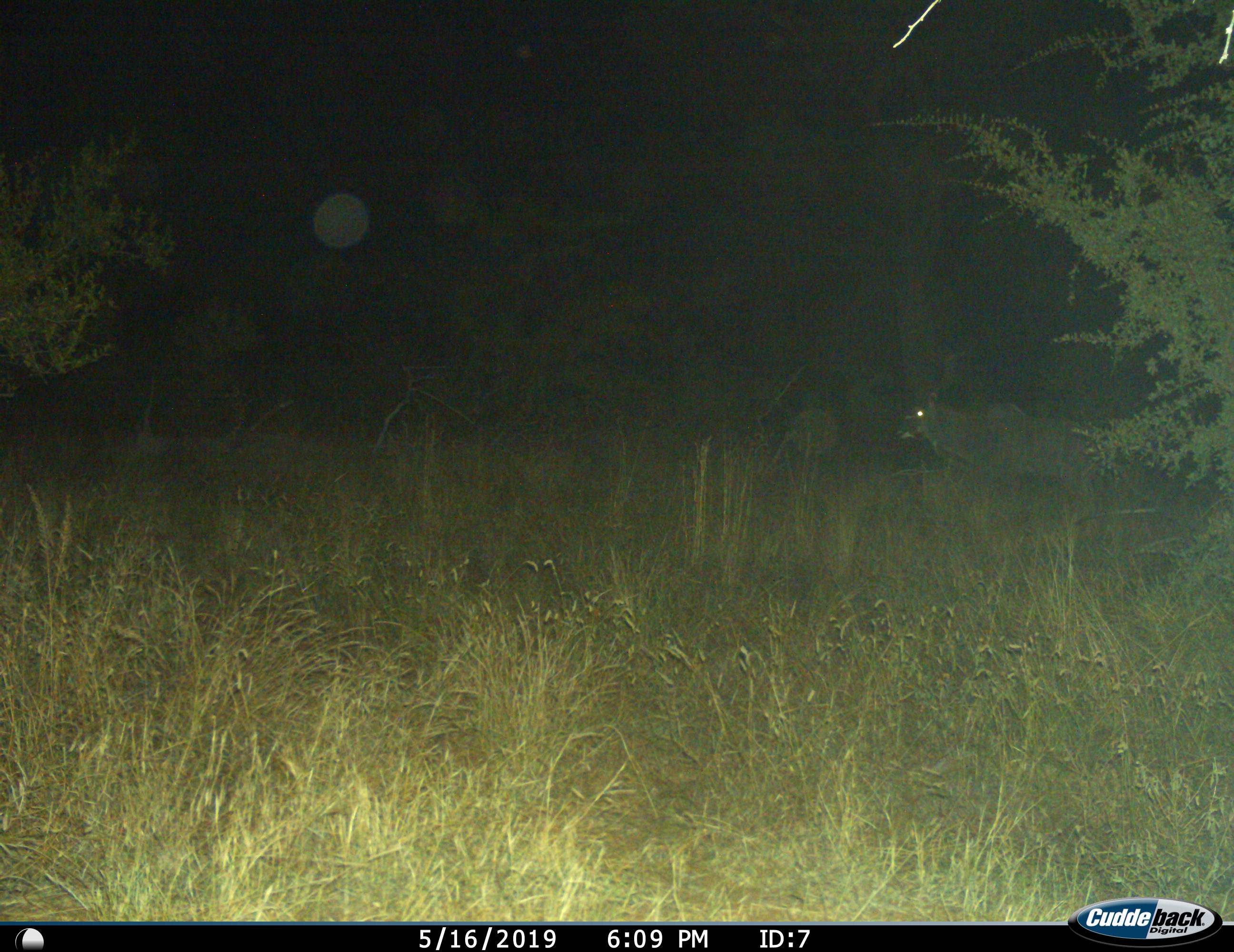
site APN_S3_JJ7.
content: unidentified animal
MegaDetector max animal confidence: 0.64